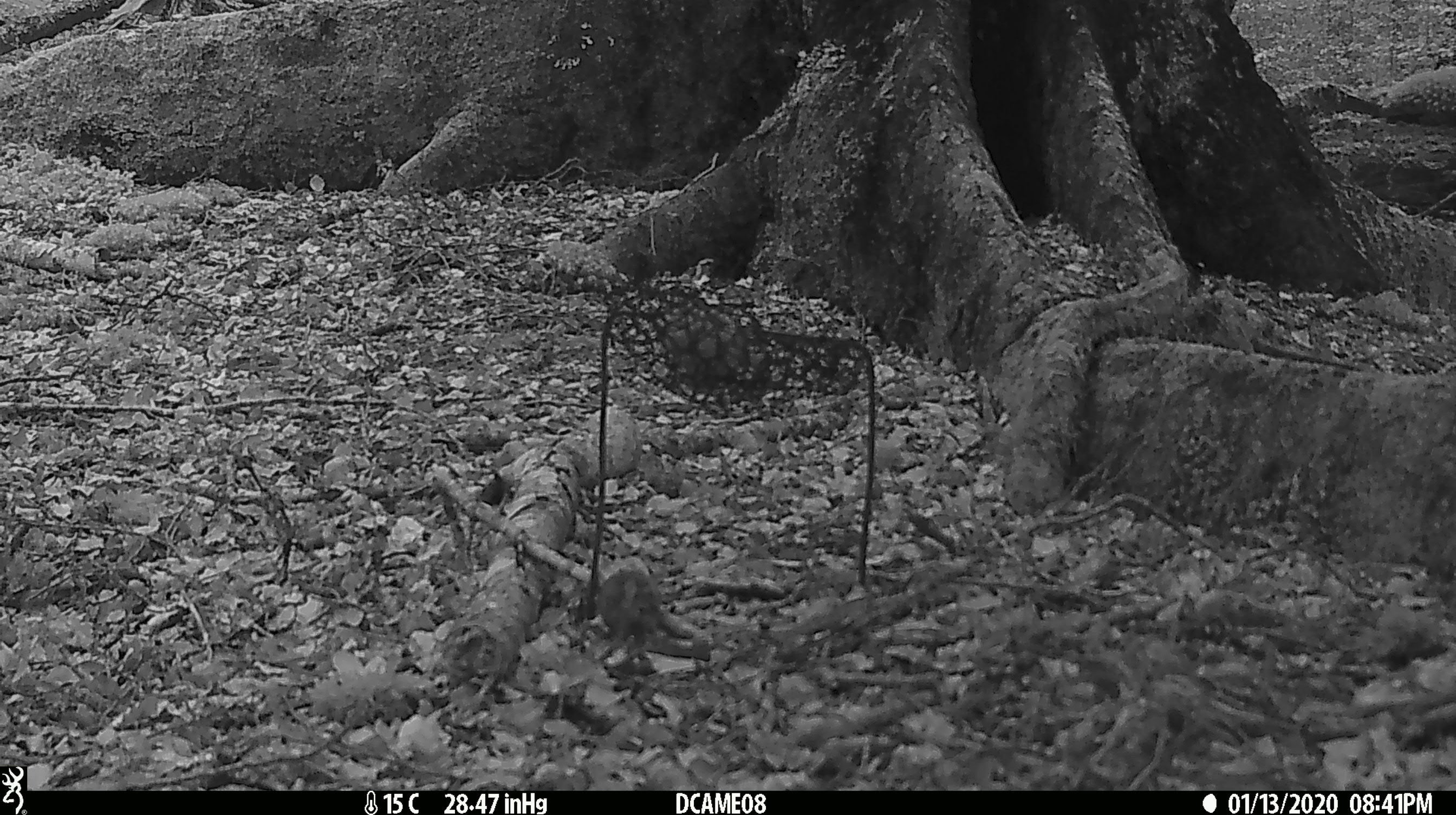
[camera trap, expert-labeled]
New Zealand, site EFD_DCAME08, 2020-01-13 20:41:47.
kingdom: Animalia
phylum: Chordata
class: Mammalia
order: Rodentia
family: Muridae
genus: Mus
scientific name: Mus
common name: mouse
Mouse (Mus).